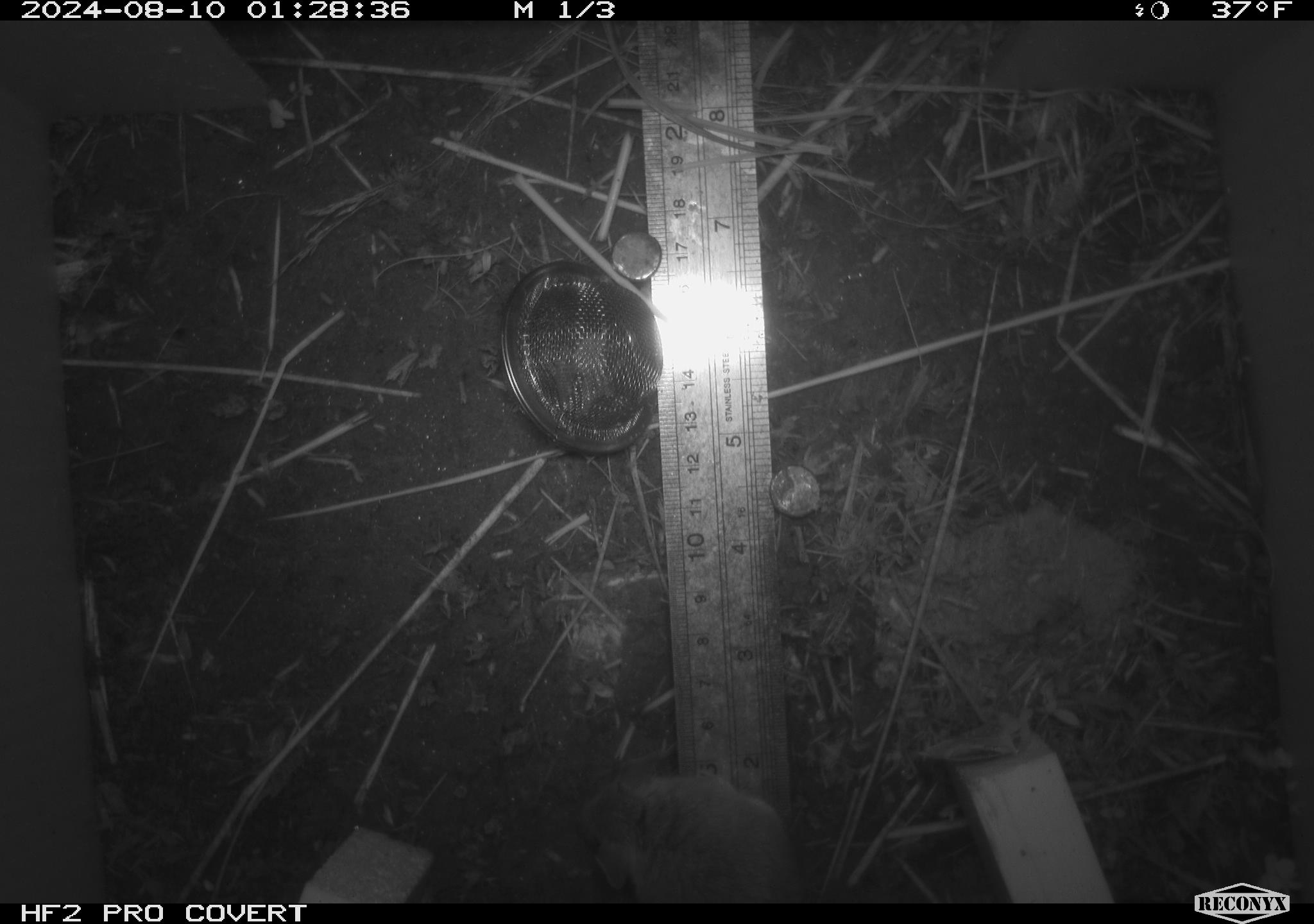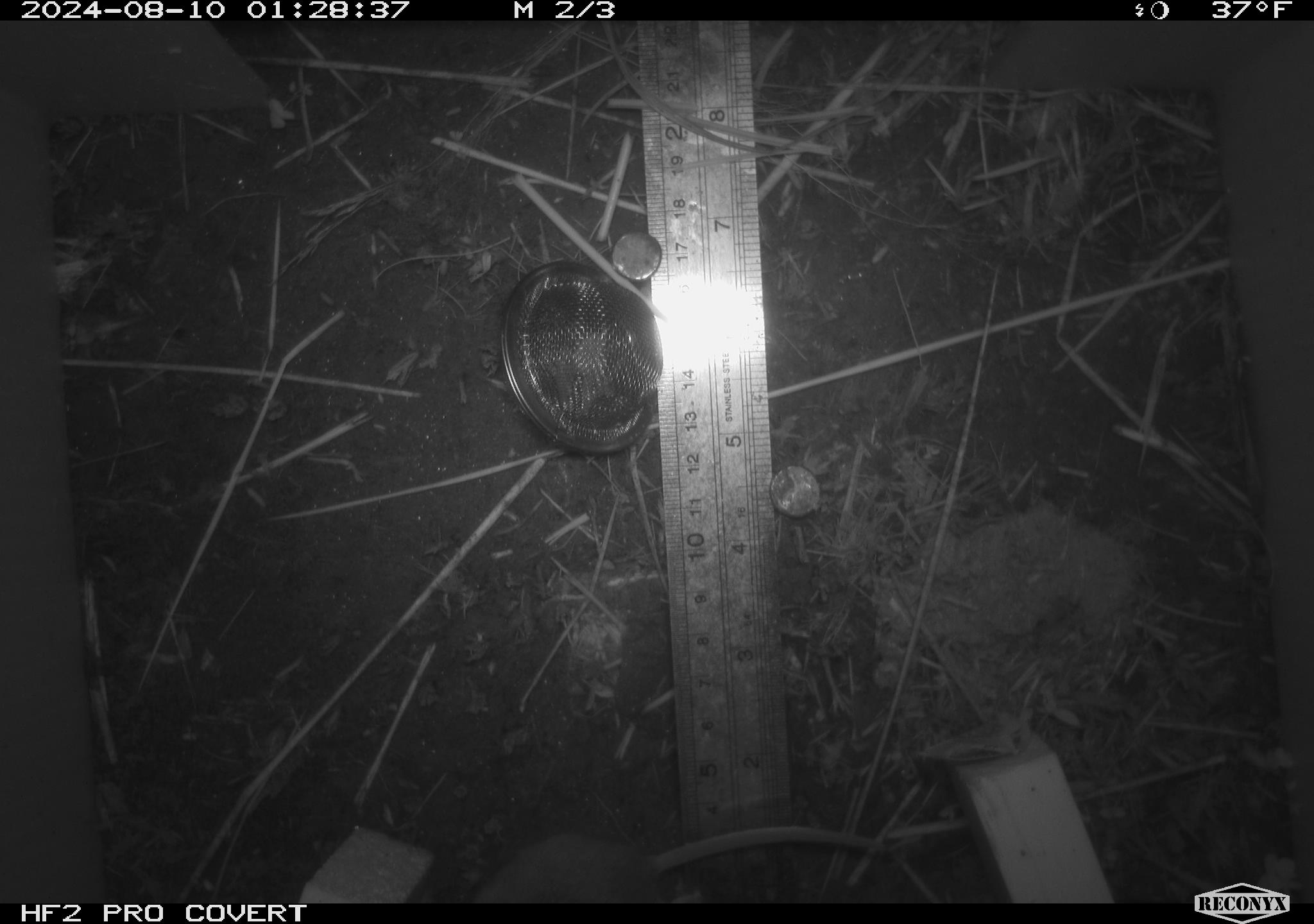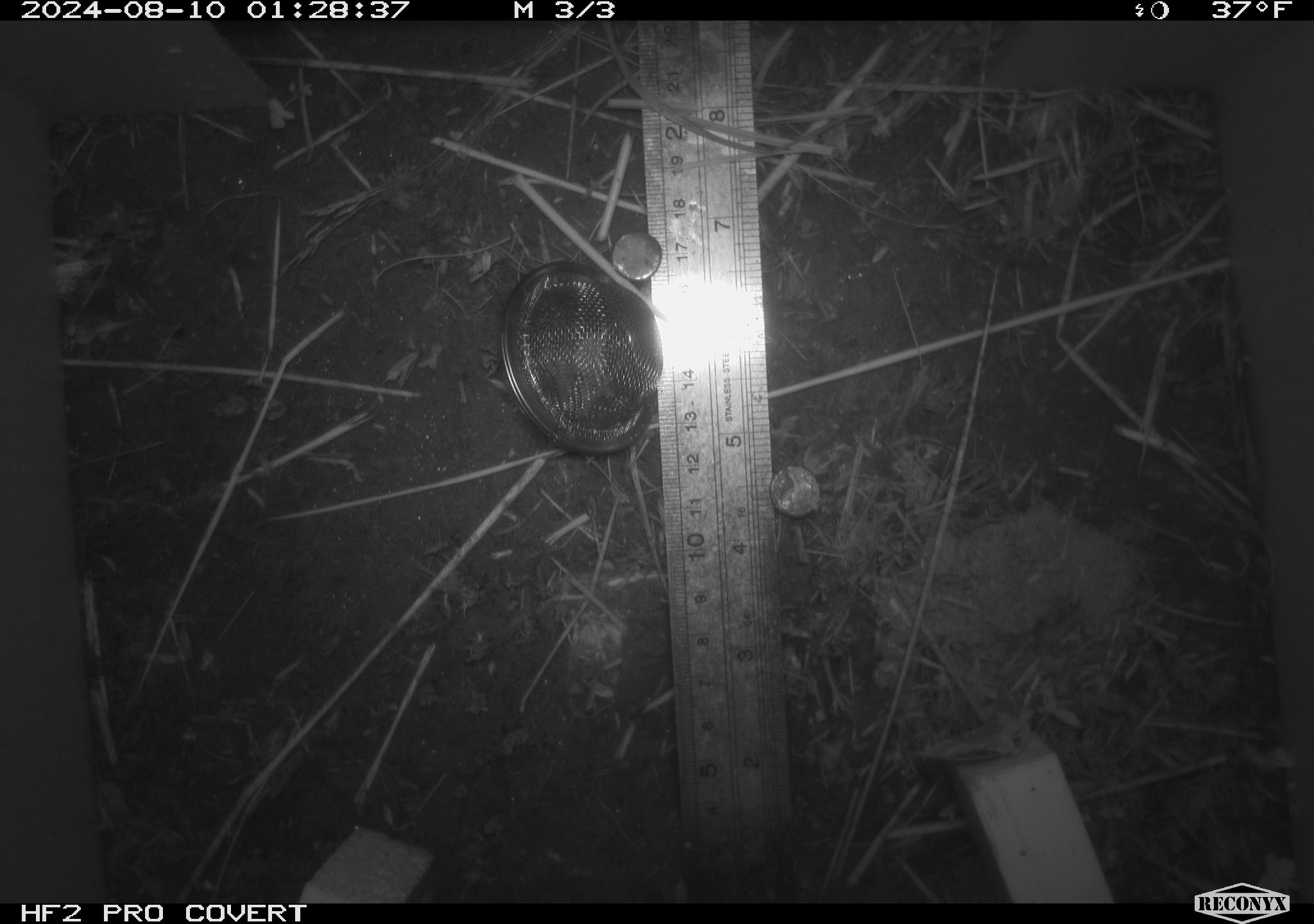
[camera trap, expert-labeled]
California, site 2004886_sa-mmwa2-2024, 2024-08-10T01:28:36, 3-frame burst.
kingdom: Animalia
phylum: Chordata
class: Mammalia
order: Rodentia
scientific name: Rodentia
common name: mouse species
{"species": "mouse species (Rodentia)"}